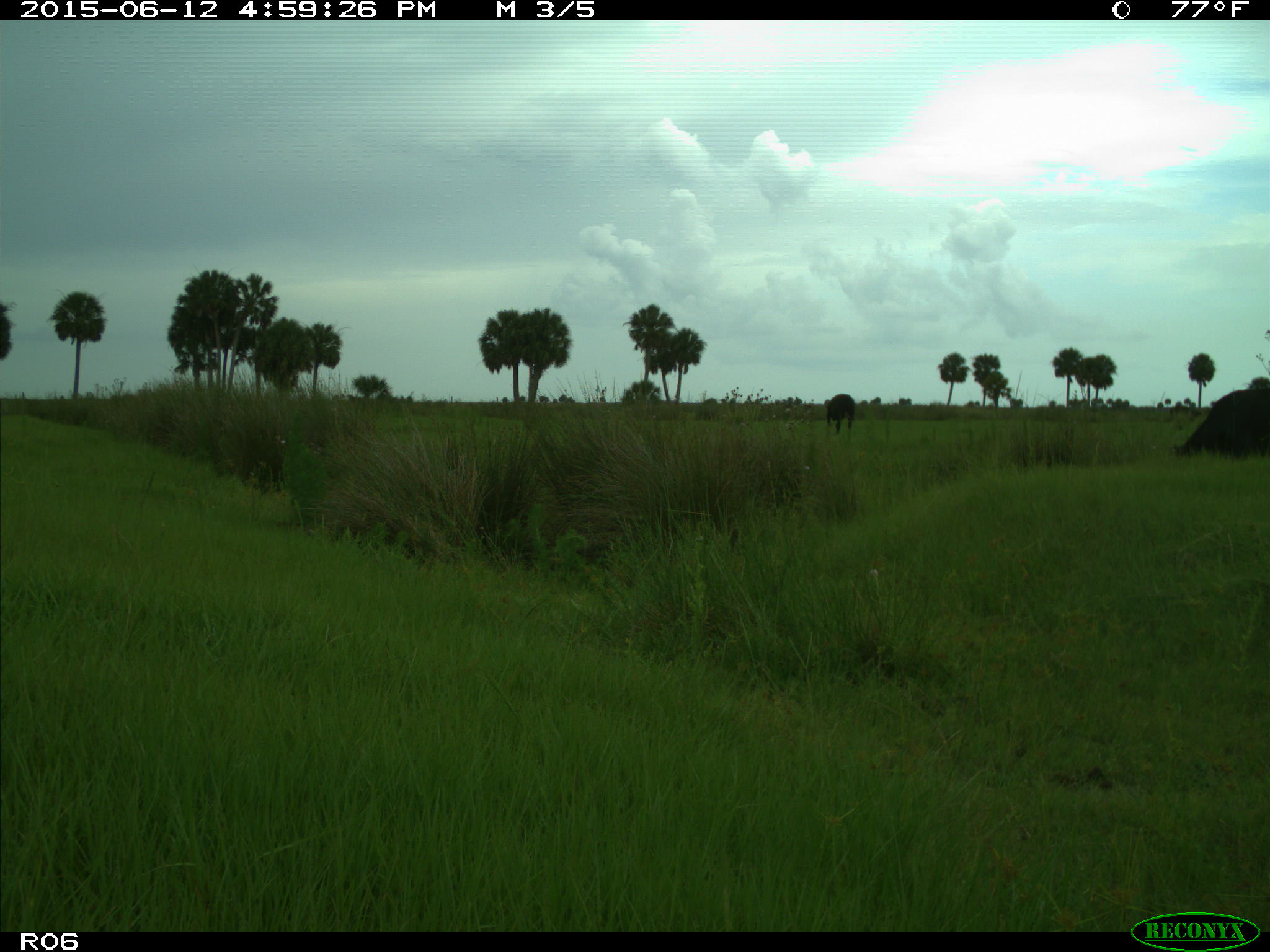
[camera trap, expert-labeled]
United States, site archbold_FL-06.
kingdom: Animalia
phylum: Chordata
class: Mammalia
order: Artiodactyla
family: Bovidae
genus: Bos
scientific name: Bos taurus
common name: domestic cow